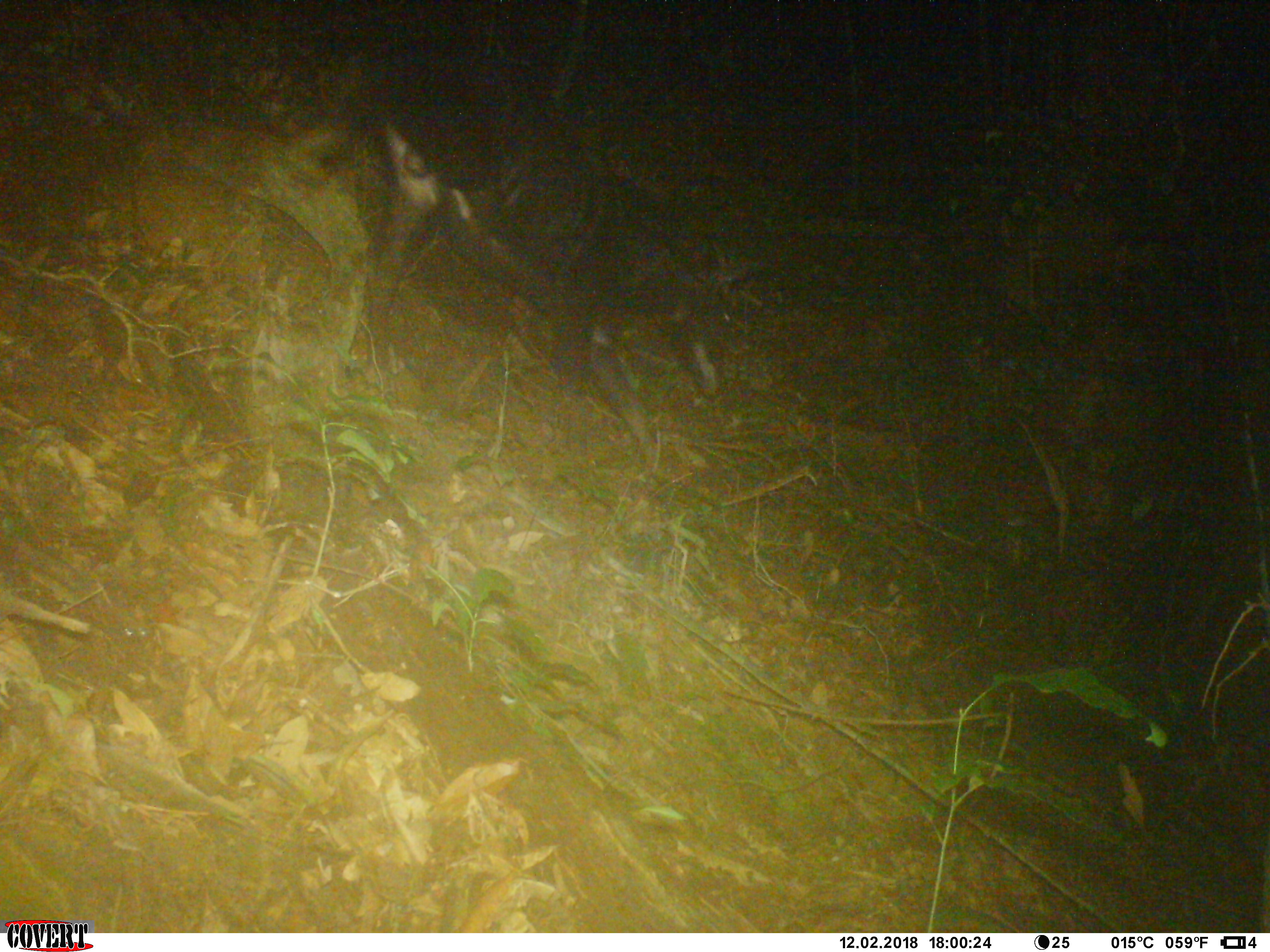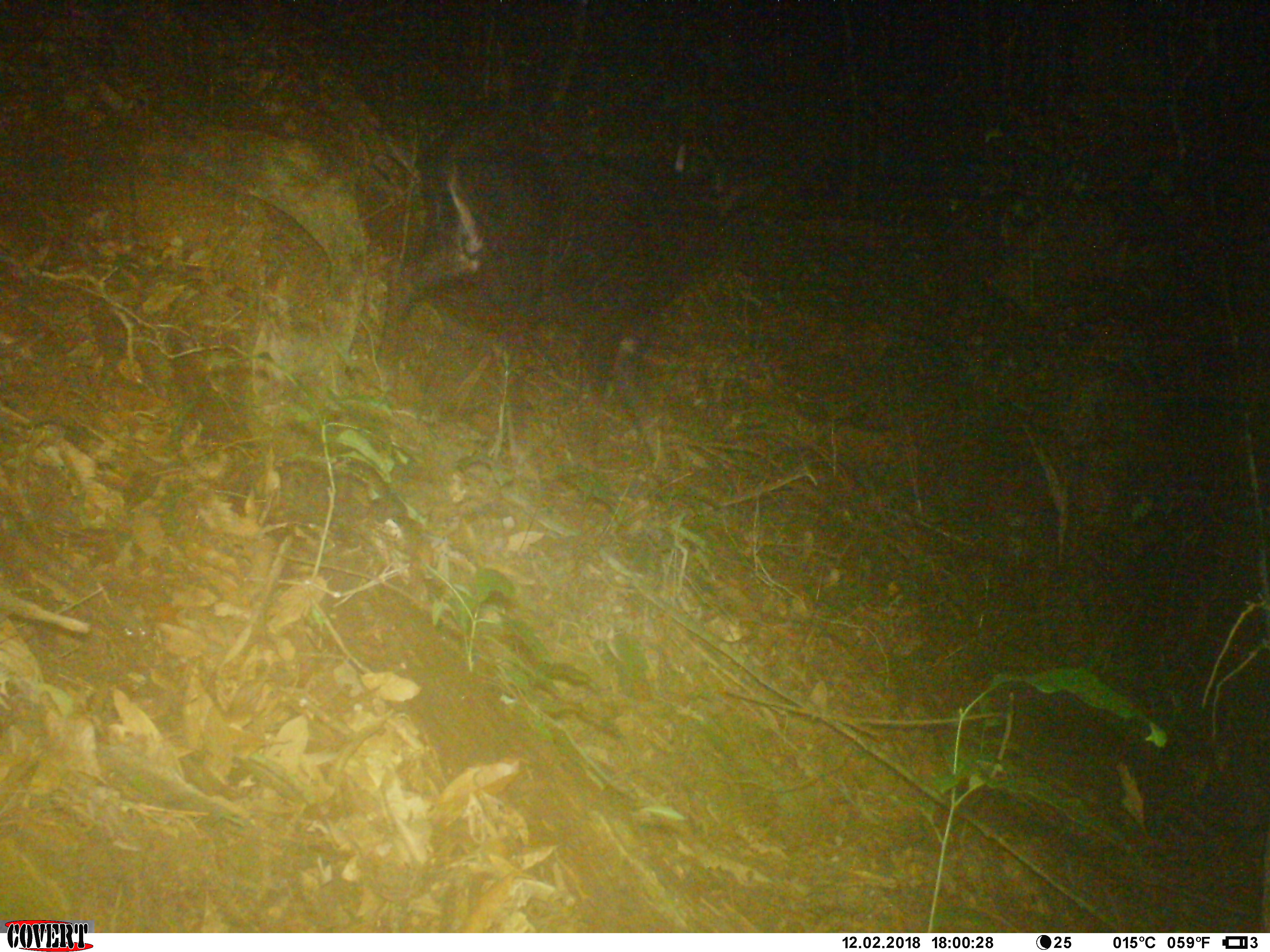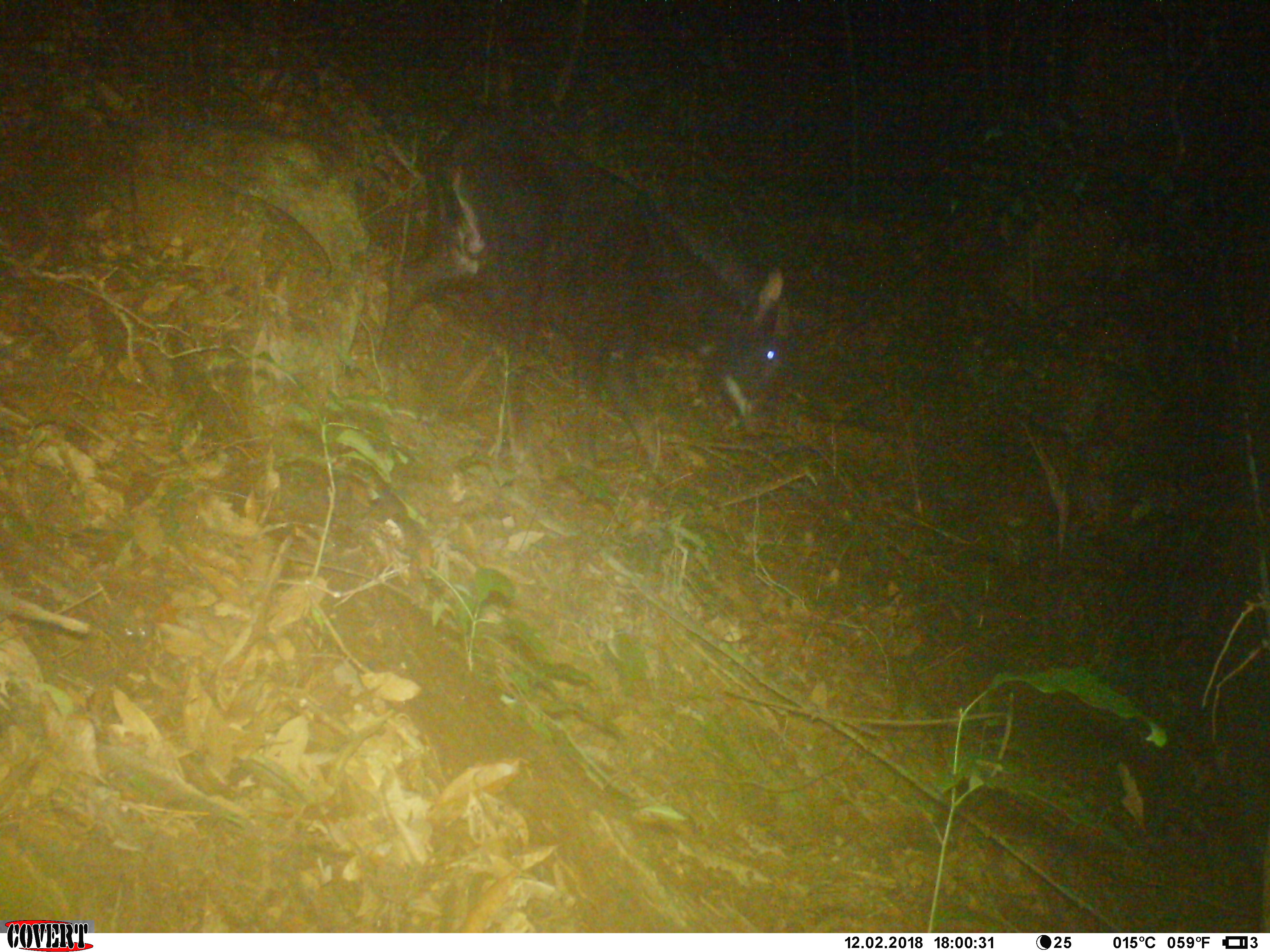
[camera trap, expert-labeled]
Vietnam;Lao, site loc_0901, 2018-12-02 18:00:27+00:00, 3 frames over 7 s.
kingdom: Animalia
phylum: Chordata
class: Mammalia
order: Artiodactyla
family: Bovidae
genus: Capricornis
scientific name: Capricornis sumatraensis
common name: chinese serow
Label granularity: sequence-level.